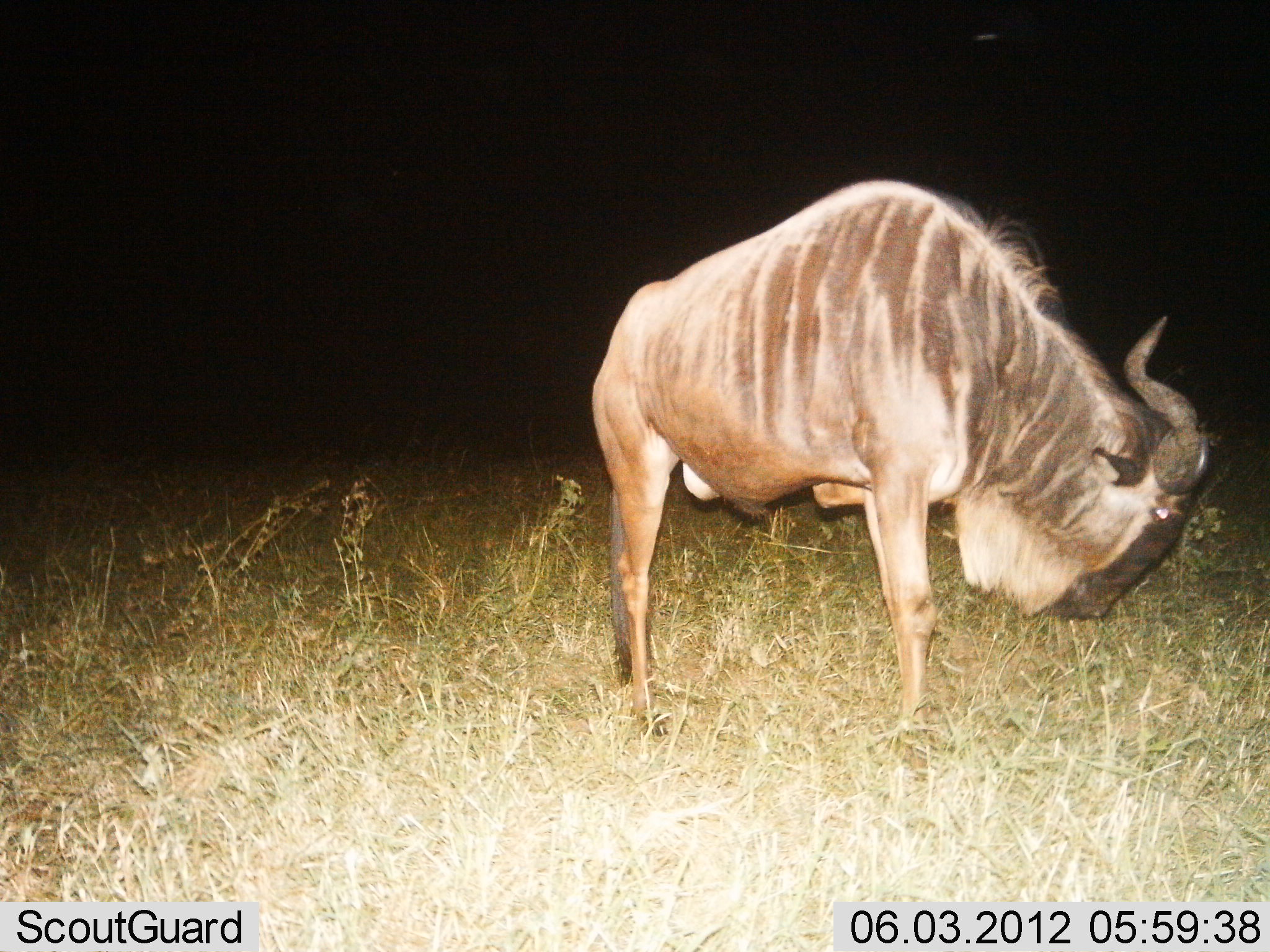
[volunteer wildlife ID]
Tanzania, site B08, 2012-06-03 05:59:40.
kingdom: Animalia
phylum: Chordata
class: Mammalia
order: Artiodactyla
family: Bovidae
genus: Connochaetes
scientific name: Connochaetes taurinus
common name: blue wildebeest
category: wildebeest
Wildebeest (blue wildebeest) (Connochaetes taurinus), count 1. Behavior (volunteer vote fractions): standing 80%, resting 0%, moving 0%, interacting 0%. Young present (vote fraction): 0%. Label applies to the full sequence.